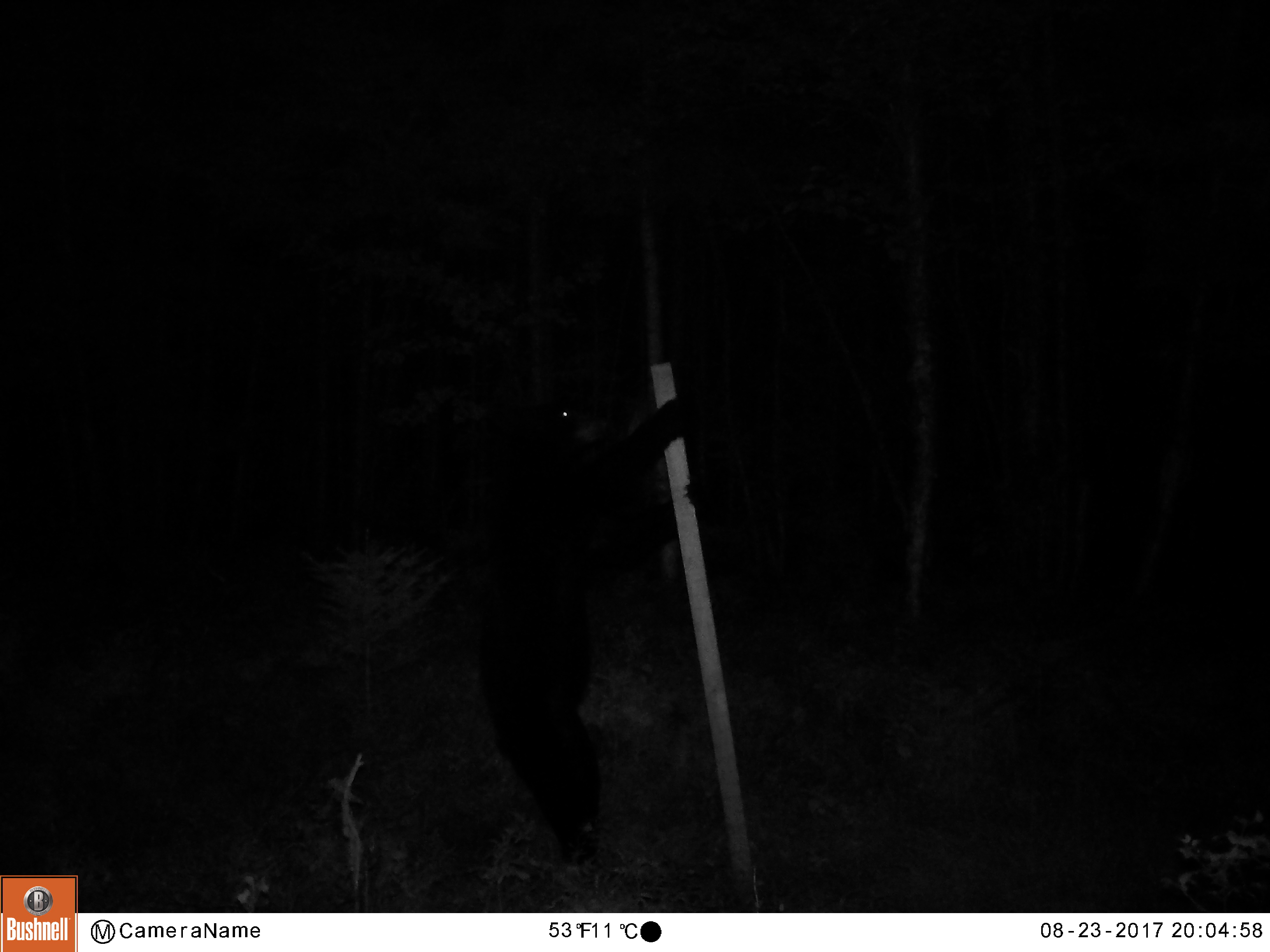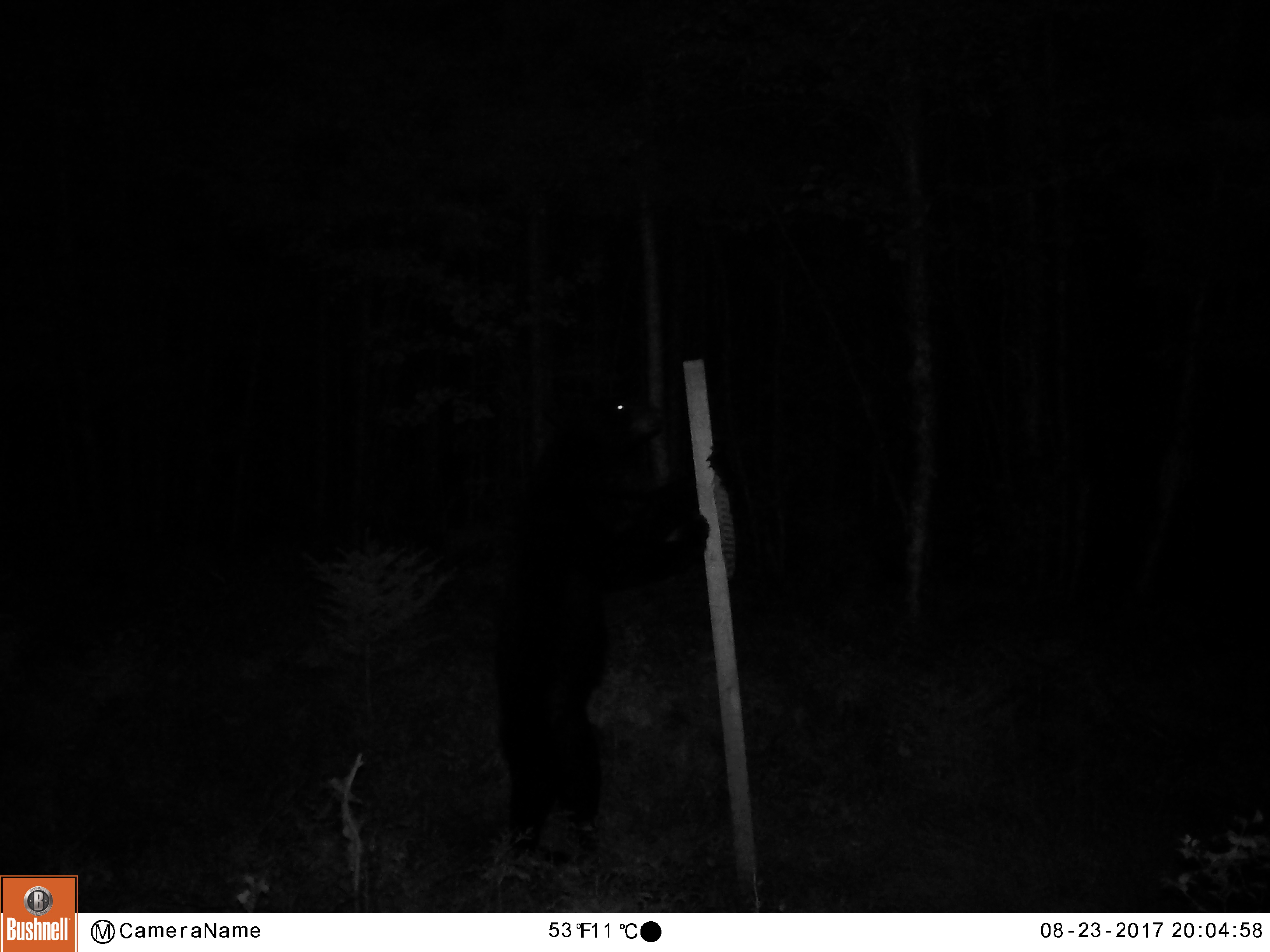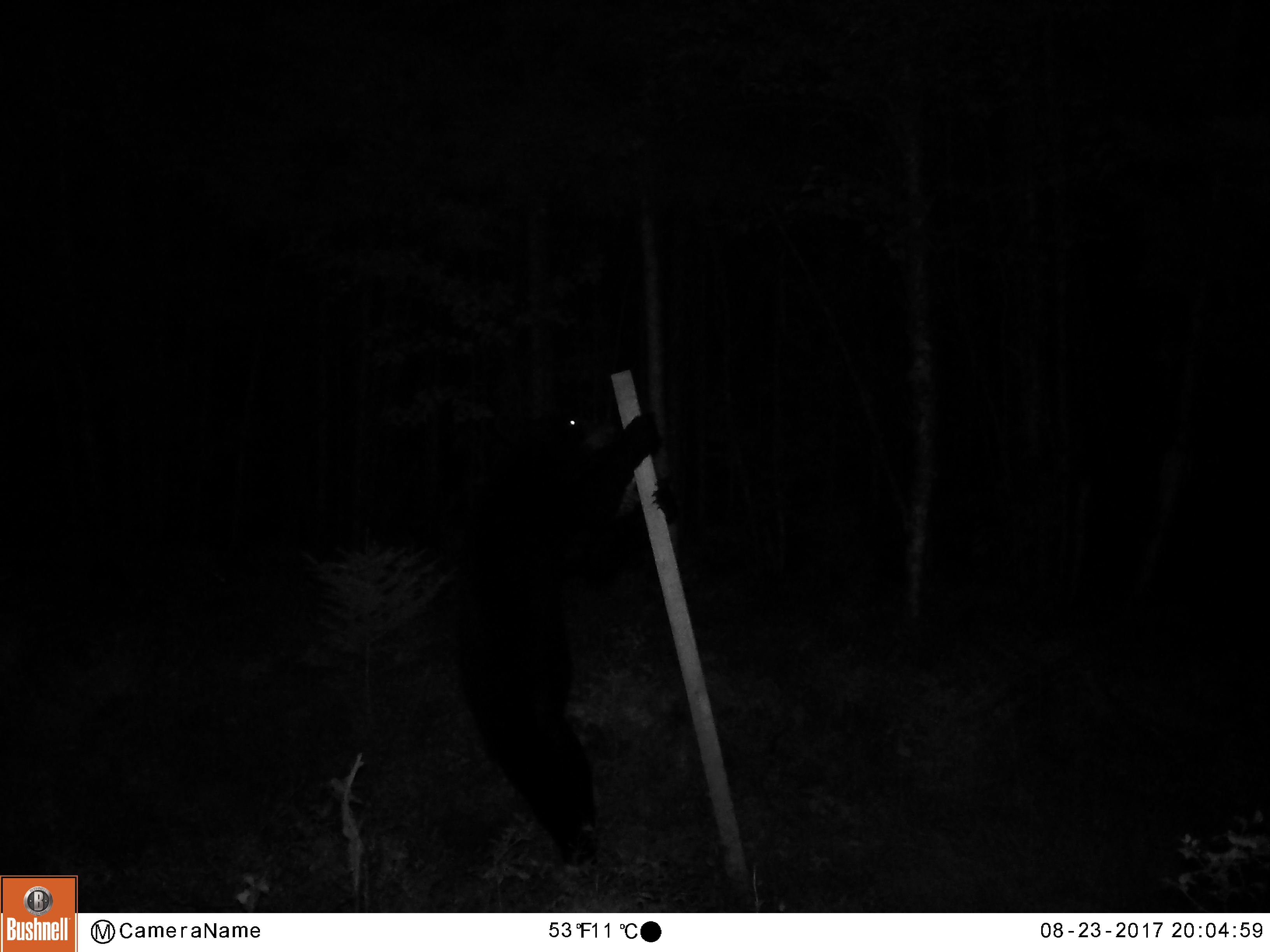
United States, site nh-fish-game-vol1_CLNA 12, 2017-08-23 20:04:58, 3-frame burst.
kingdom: Animalia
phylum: Chordata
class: Mammalia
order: Carnivora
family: Ursidae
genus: Ursus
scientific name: Ursus americanus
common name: black bear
Black bear (Ursus americanus).